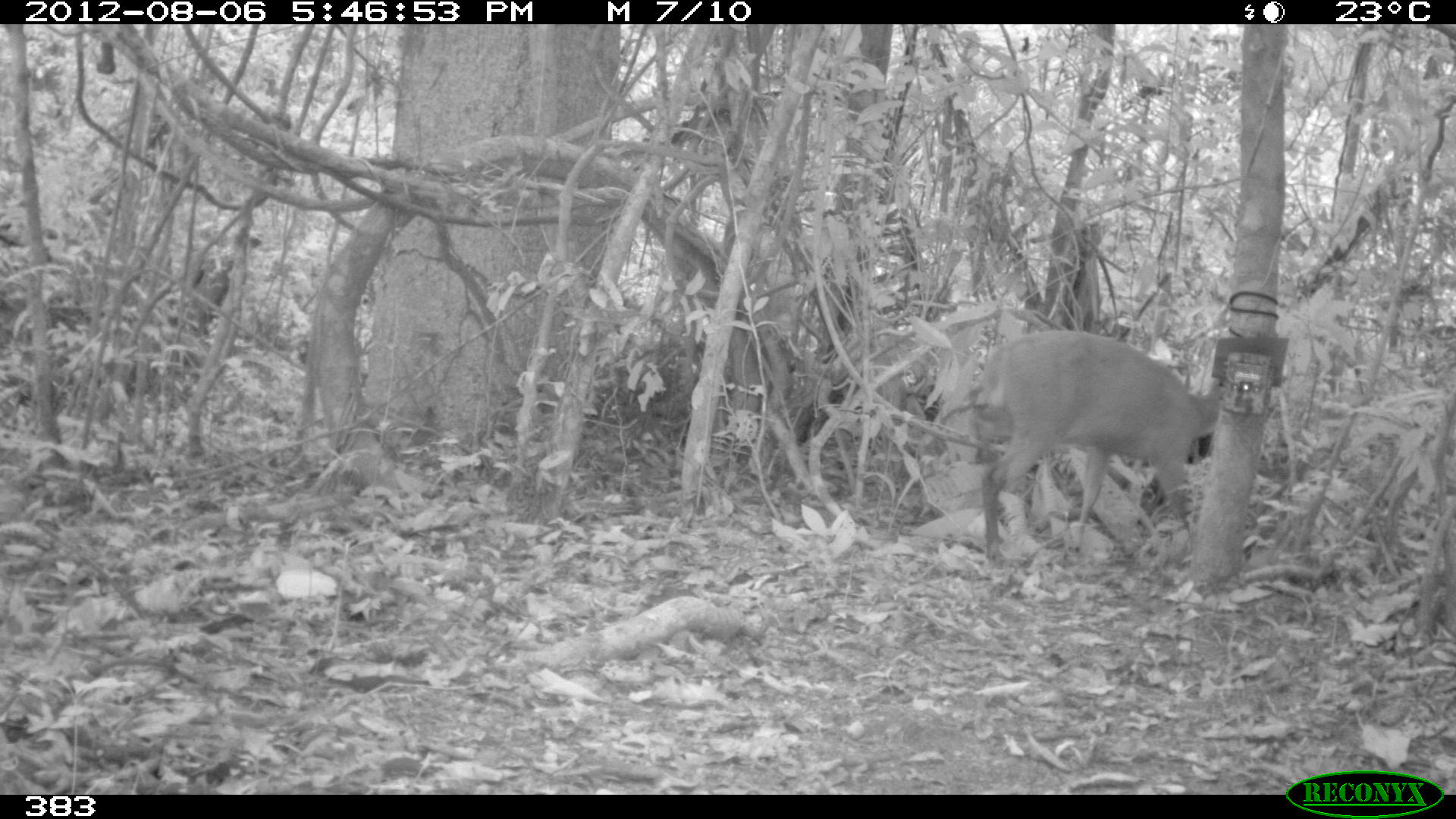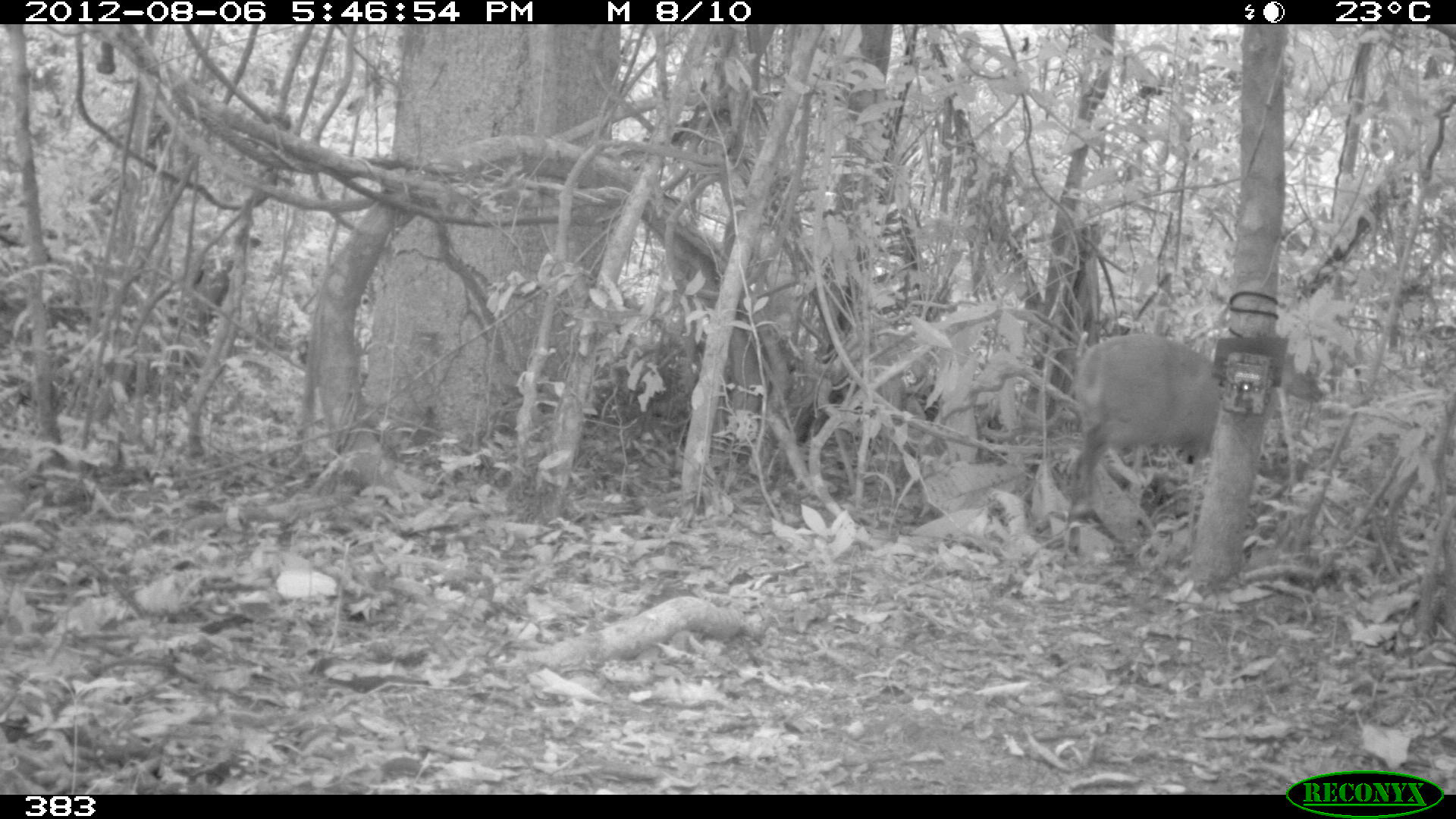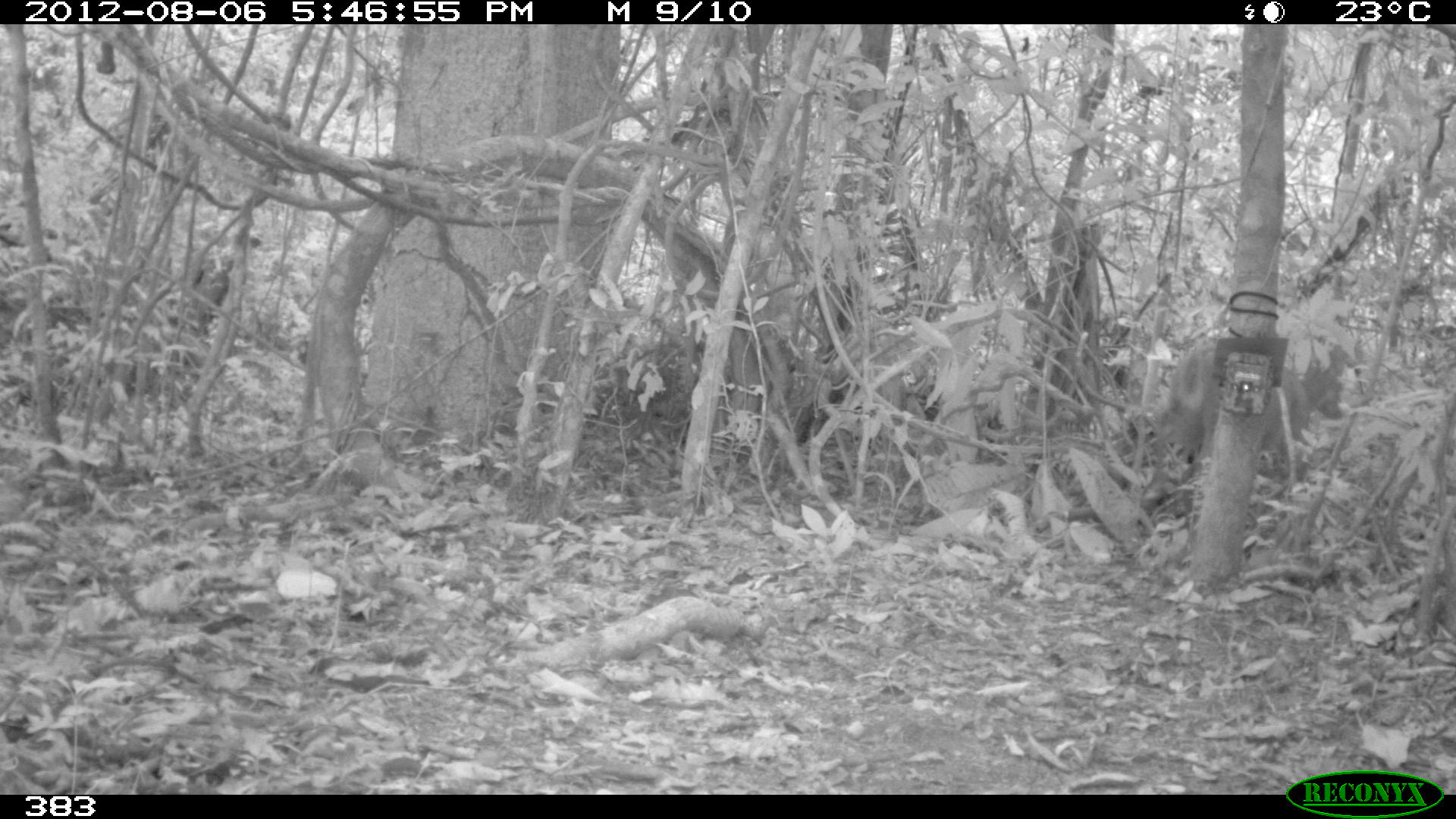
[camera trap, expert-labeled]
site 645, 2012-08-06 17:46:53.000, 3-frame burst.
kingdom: Animalia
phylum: Chordata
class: Mammalia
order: Artiodactyla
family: Cervidae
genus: Mazama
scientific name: Mazama americana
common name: red brocket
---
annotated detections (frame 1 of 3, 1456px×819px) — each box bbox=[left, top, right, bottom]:
mazama americana: bbox=[979, 329, 1221, 566]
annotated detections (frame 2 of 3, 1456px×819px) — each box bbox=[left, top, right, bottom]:
mazama americana: bbox=[1068, 332, 1324, 517]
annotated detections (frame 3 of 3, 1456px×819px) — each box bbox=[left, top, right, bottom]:
mazama americana: bbox=[1149, 341, 1344, 515]